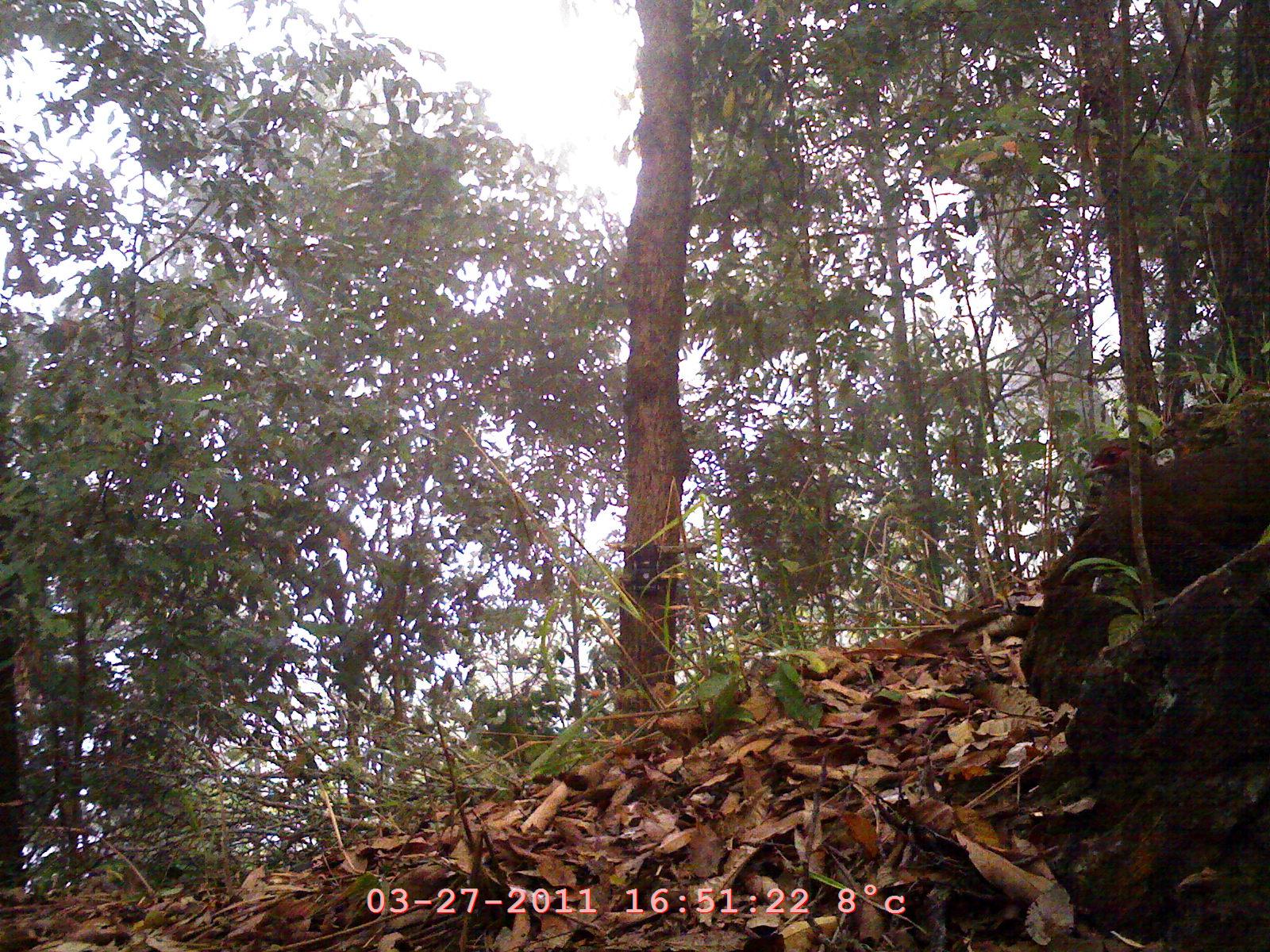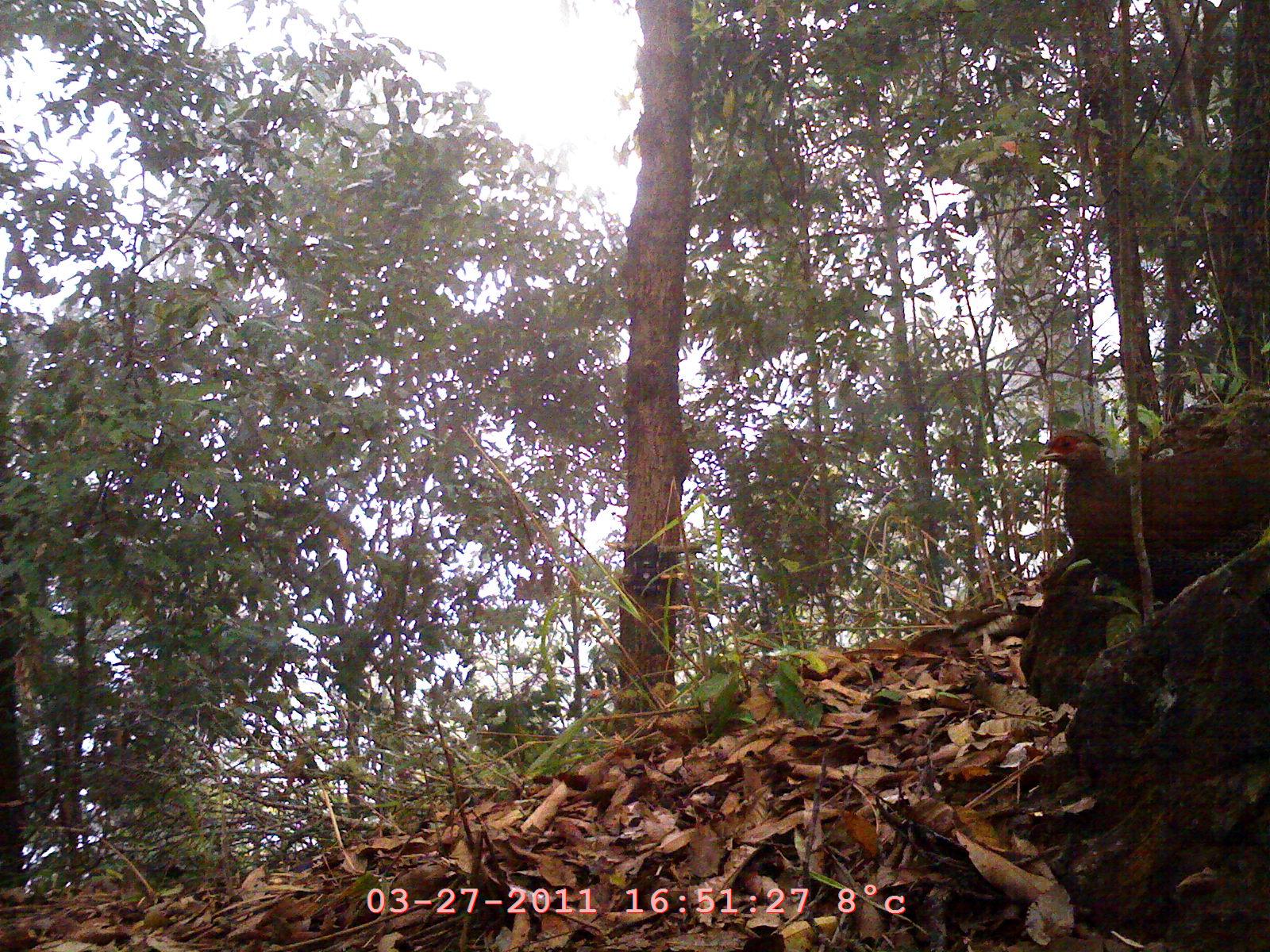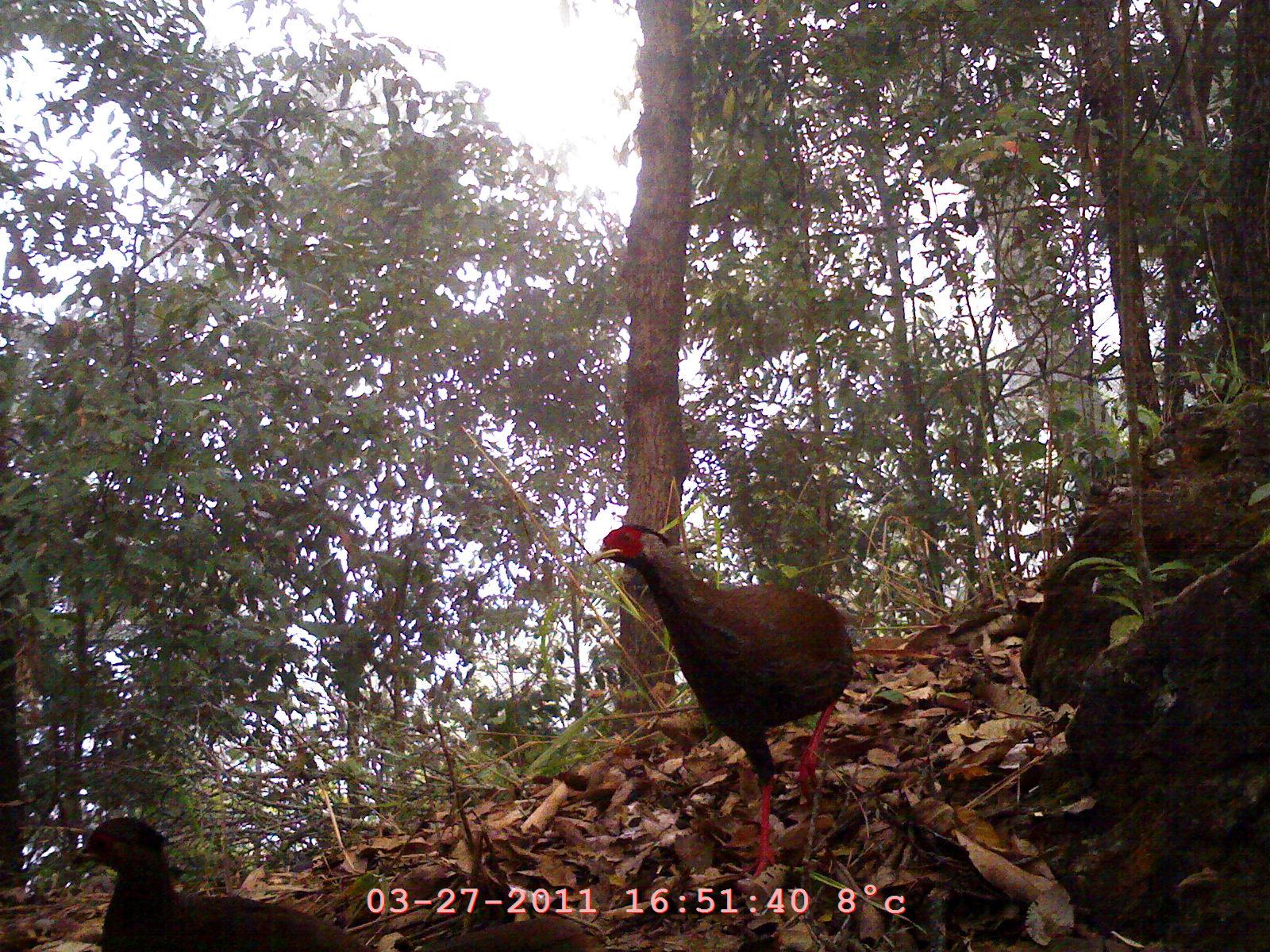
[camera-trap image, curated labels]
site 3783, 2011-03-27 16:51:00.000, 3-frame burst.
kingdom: Animalia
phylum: Chordata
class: Aves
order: Galliformes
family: Phasianidae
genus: Lophura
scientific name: Lophura nycthemera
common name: silver pheasant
Lophura nycthemera (silver pheasant), count 1, age adult.